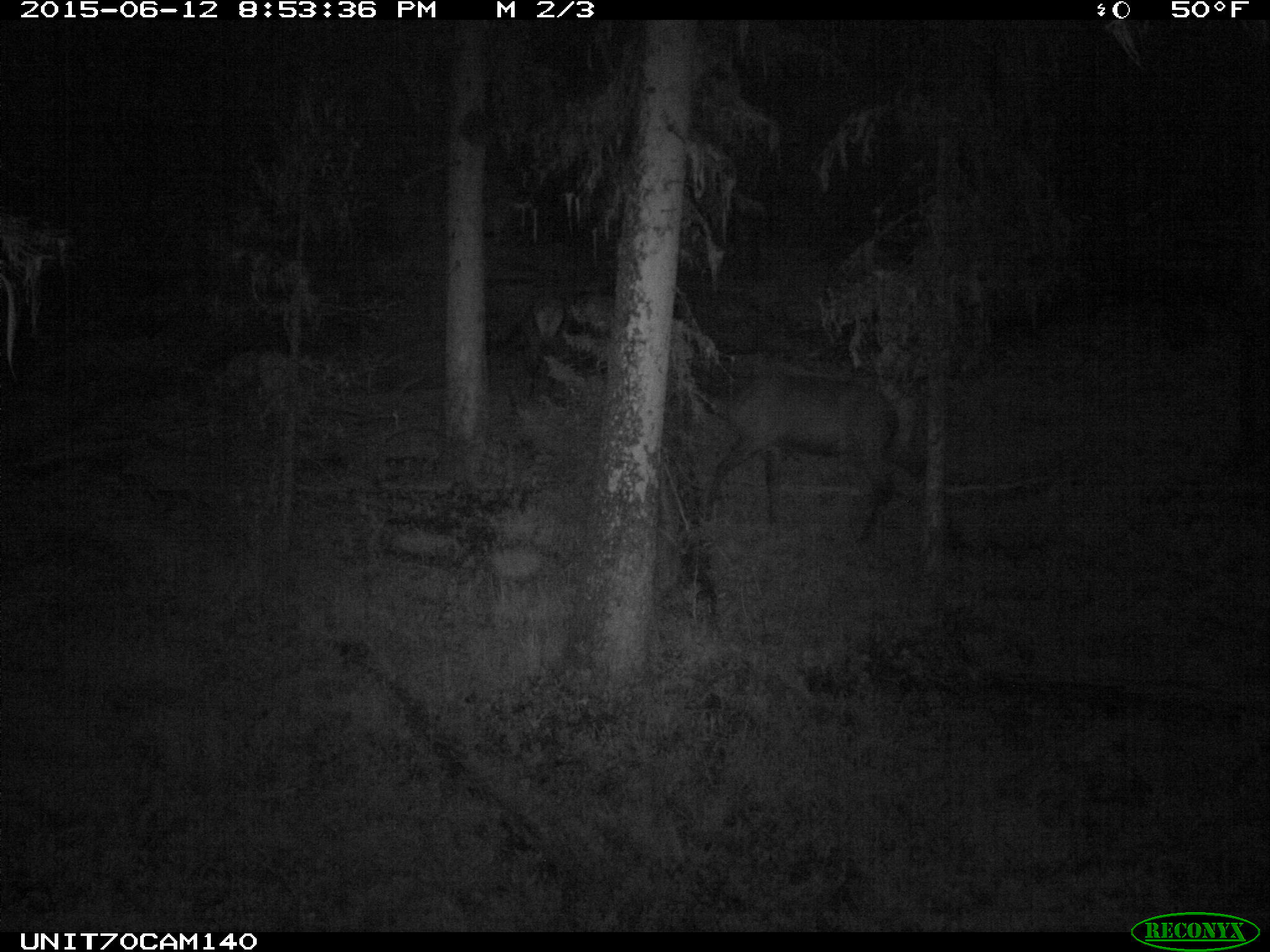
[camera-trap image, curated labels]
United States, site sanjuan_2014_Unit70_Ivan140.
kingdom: Animalia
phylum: Chordata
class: Mammalia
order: Artiodactyla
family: Cervidae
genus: Cervus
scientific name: Cervus elaphus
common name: red deer